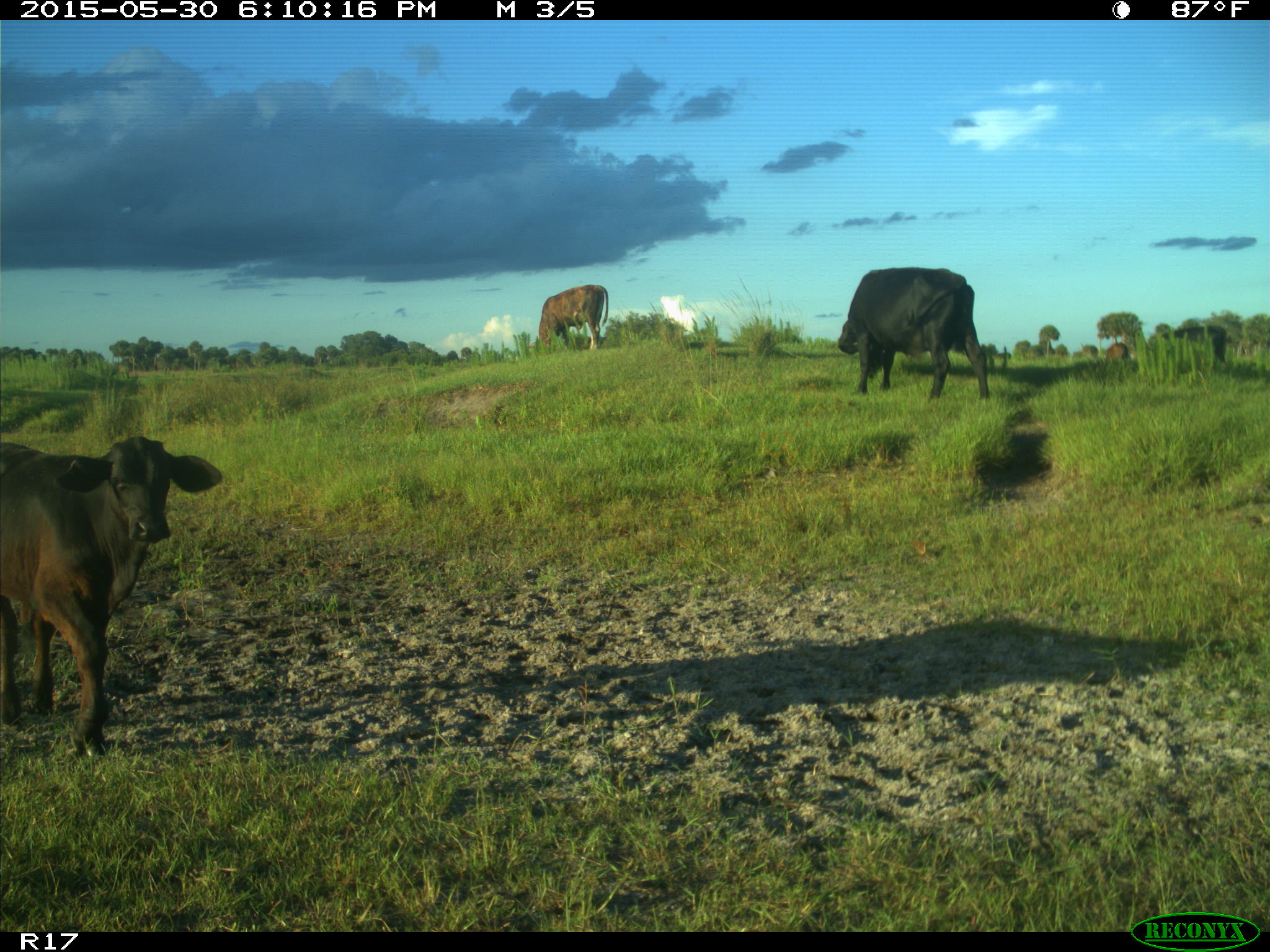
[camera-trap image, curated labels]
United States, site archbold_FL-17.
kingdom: Animalia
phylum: Chordata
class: Mammalia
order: Artiodactyla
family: Bovidae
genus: Bos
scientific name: Bos taurus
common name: domestic cow